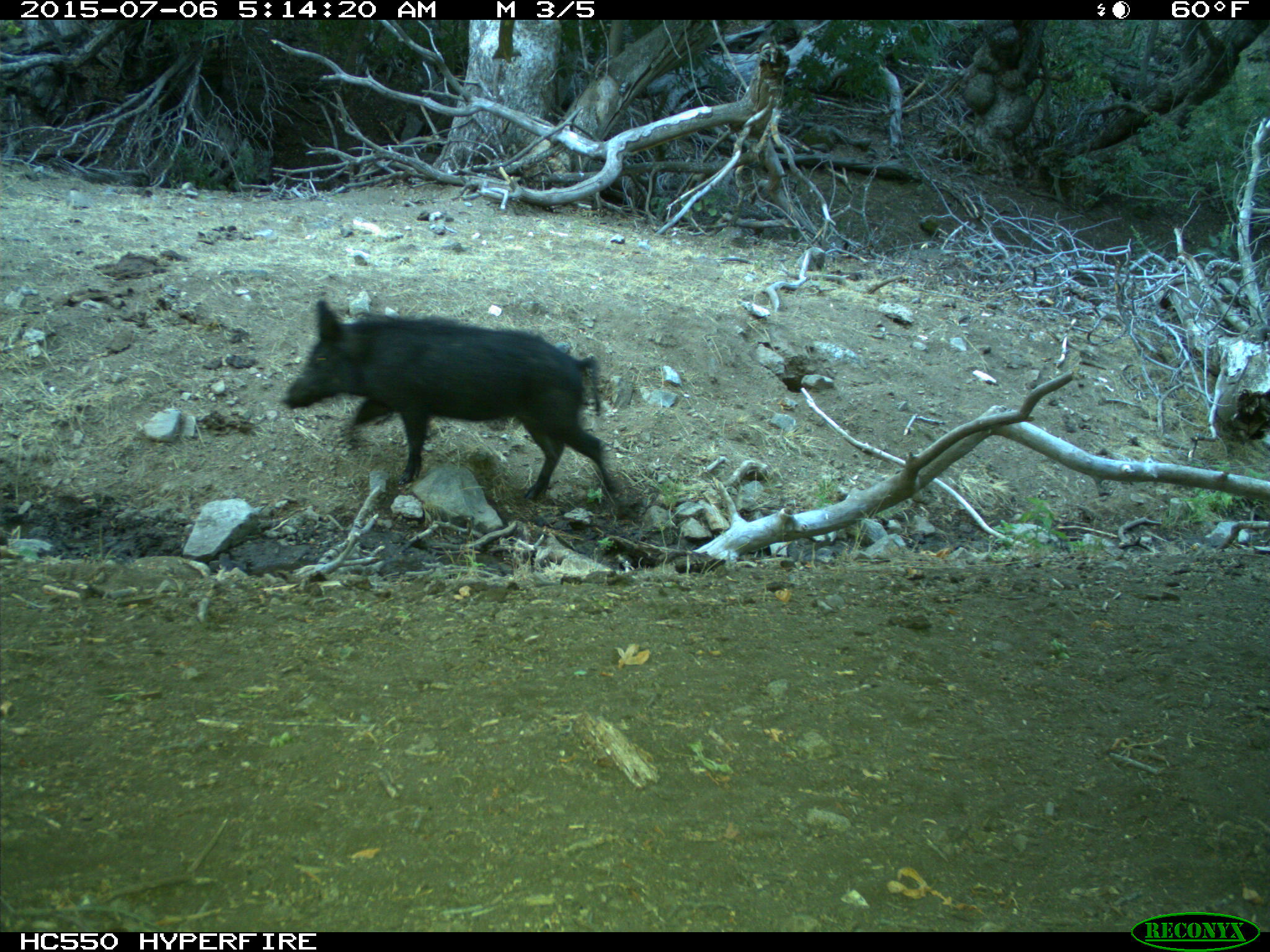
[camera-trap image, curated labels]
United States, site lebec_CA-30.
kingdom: Animalia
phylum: Chordata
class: Mammalia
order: Artiodactyla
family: Suidae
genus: Sus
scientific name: Sus scrofa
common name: wild boar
Sus scrofa (wild boar).